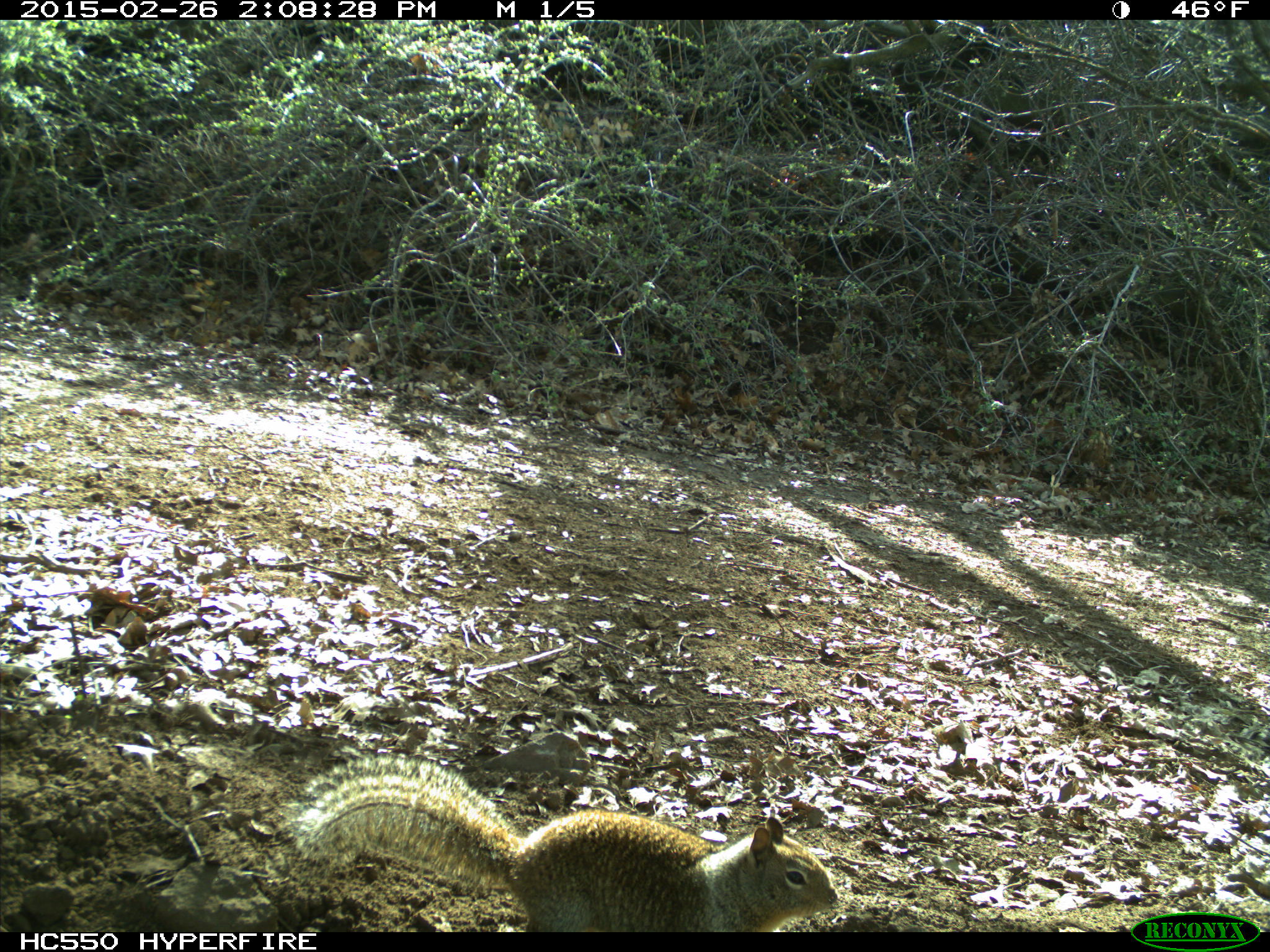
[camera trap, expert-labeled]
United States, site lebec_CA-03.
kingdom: Animalia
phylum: Chordata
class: Mammalia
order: Rodentia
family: Sciuridae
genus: Otospermophilus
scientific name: Otospermophilus beecheyi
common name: california ground squirrel